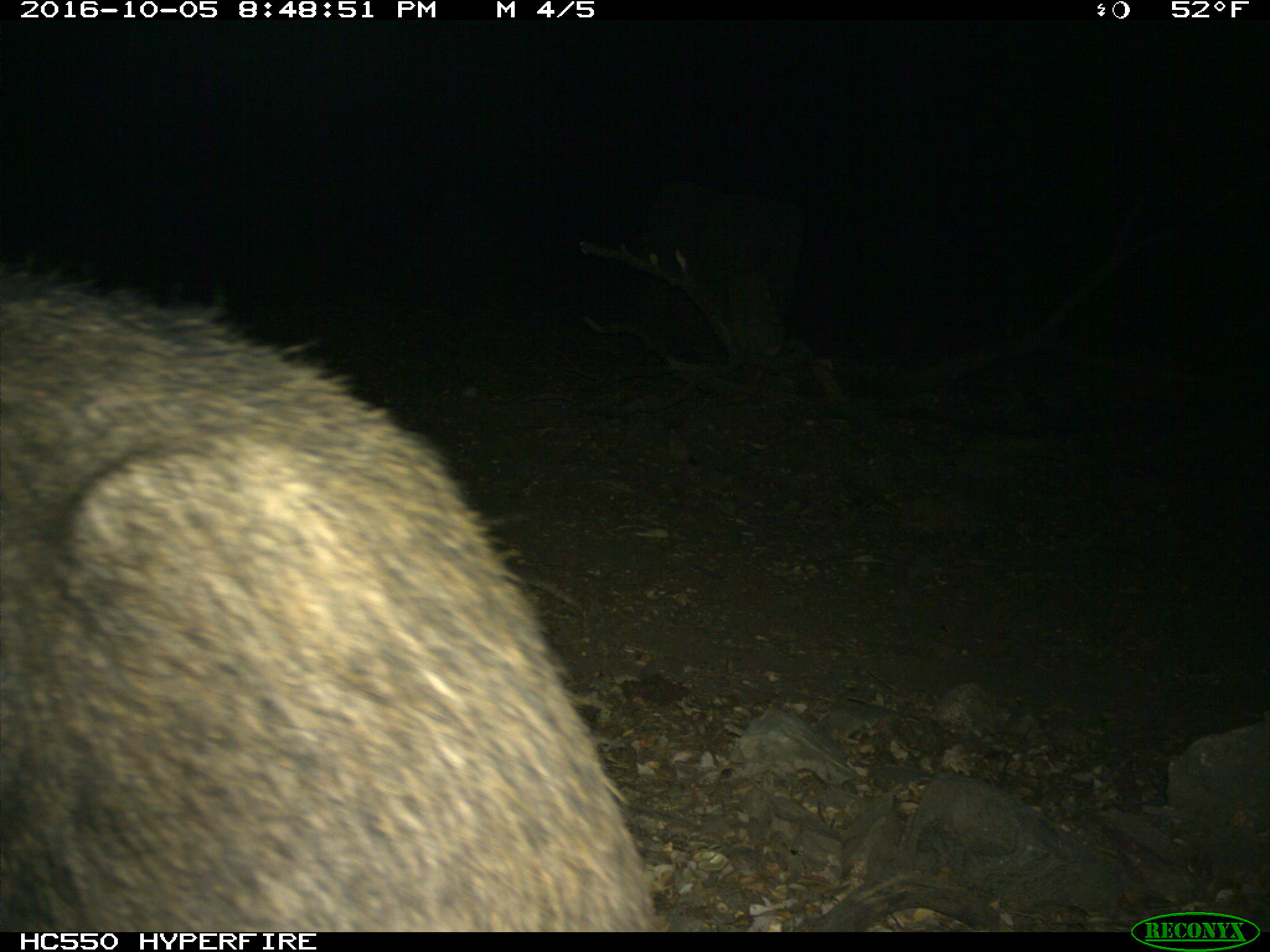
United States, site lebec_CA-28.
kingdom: Animalia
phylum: Chordata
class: Mammalia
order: Artiodactyla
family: Suidae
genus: Sus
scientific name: Sus scrofa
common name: wild boar